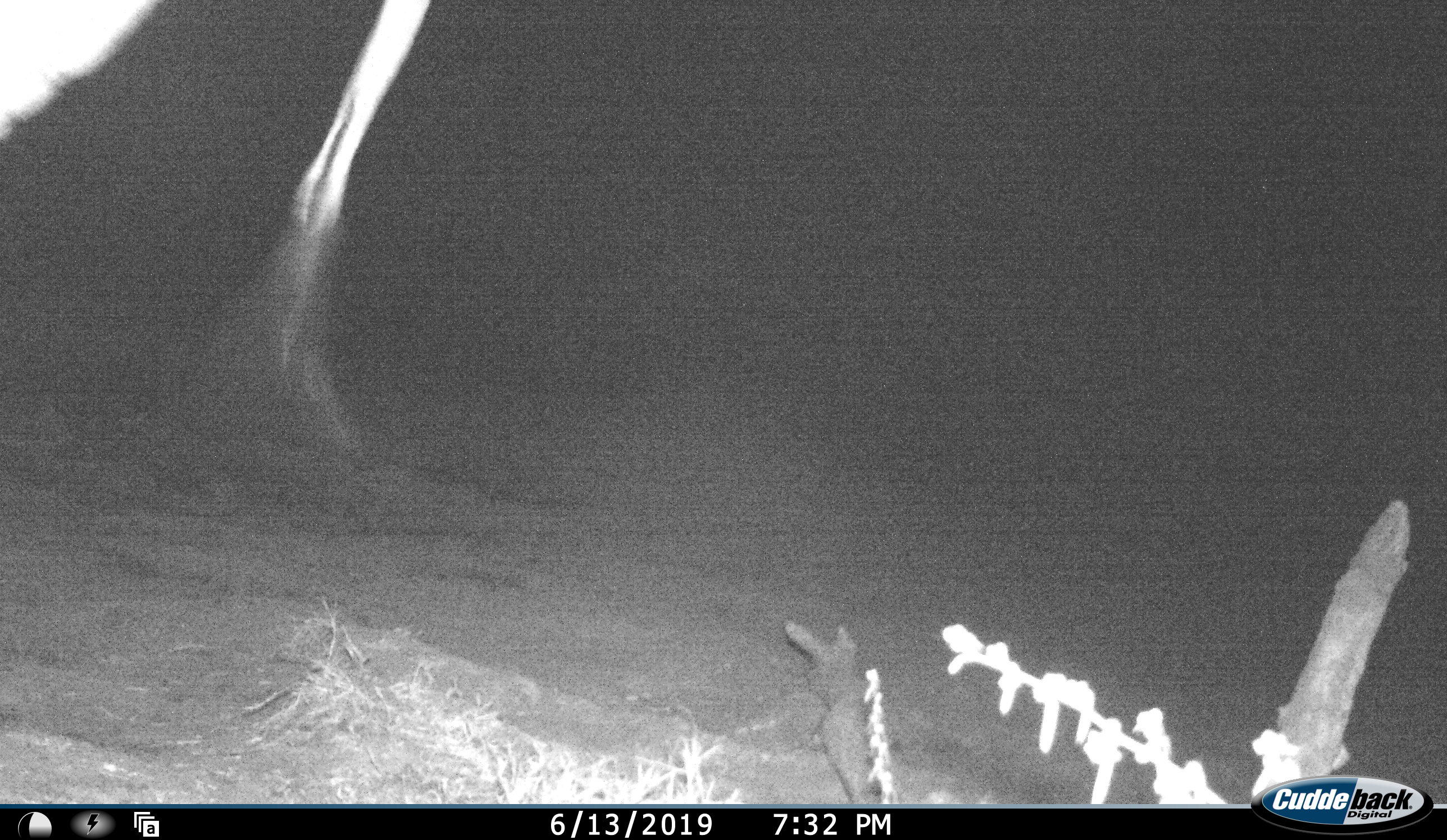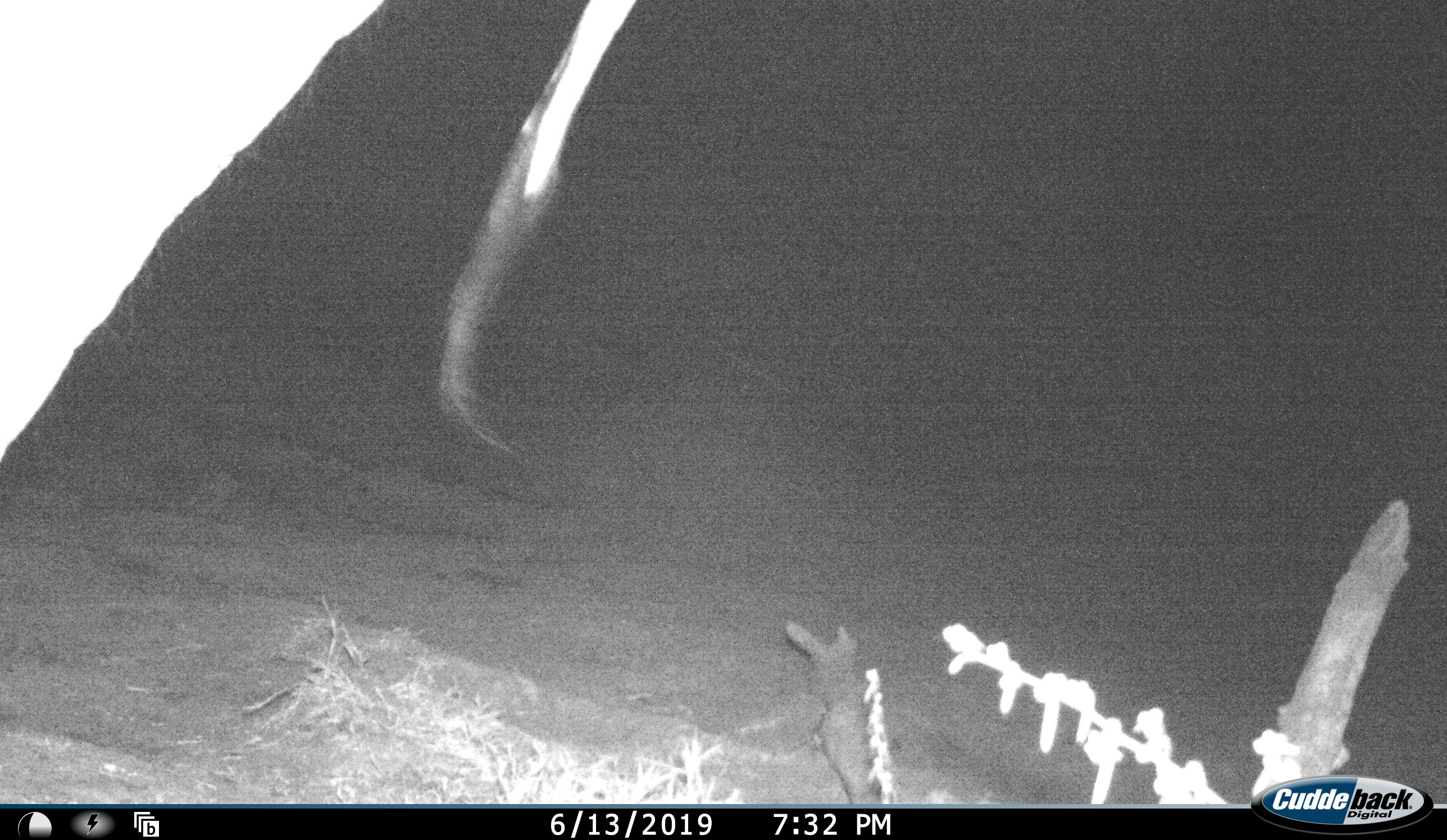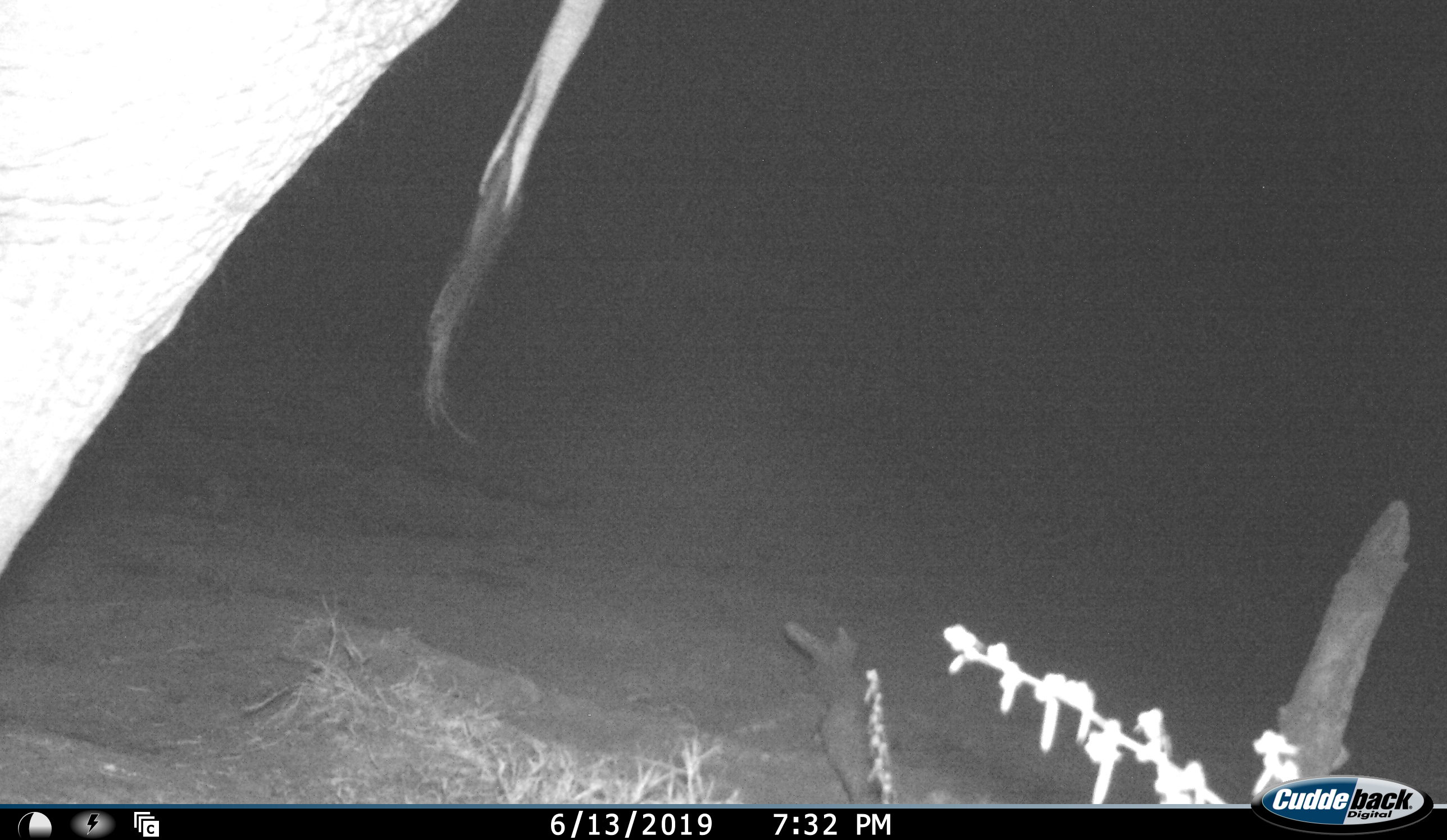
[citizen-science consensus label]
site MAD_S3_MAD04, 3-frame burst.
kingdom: Animalia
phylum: Chordata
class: Mammalia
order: Proboscidea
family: Elephantidae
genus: Loxodonta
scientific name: Loxodonta africana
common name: african bush elephant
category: elephant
Elephant (african bush elephant) (Loxodonta africana), count 1. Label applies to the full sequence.